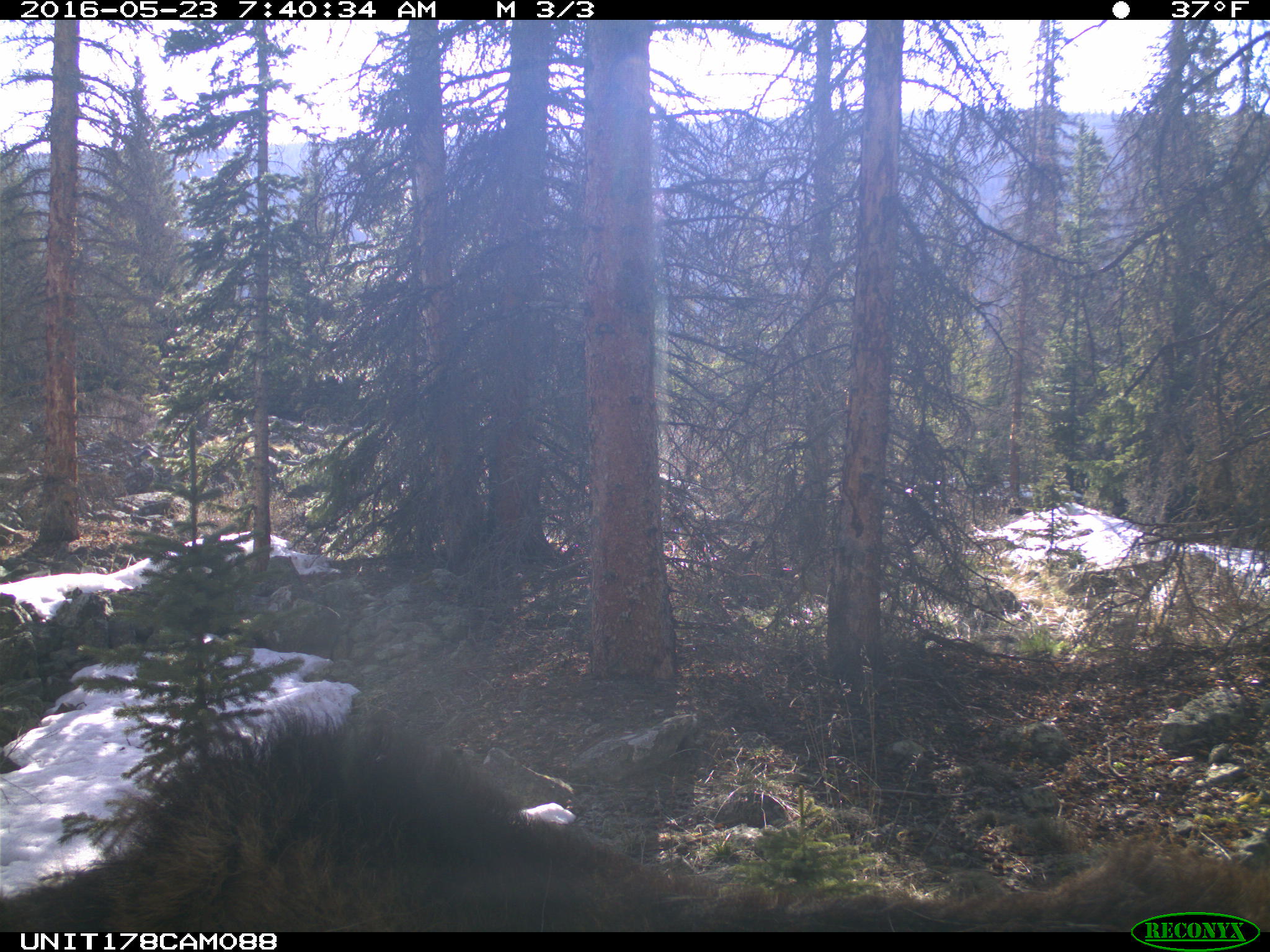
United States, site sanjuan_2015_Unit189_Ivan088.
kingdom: Animalia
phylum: Chordata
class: Mammalia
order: Artiodactyla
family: Cervidae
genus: Alces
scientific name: Alces alces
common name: moose